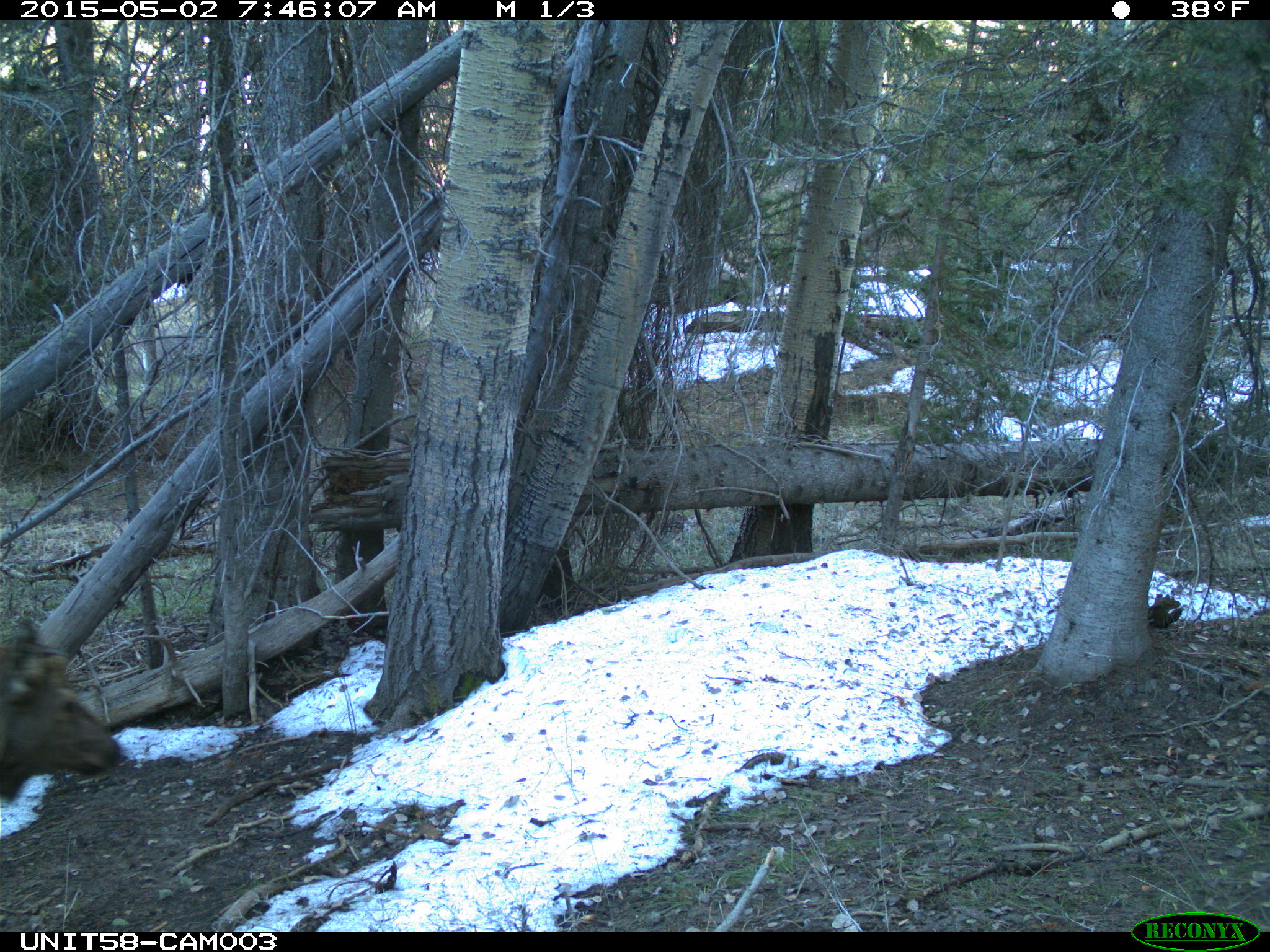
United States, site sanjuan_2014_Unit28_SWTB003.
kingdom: Animalia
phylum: Chordata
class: Mammalia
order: Artiodactyla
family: Cervidae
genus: Cervus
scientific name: Cervus elaphus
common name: red deer